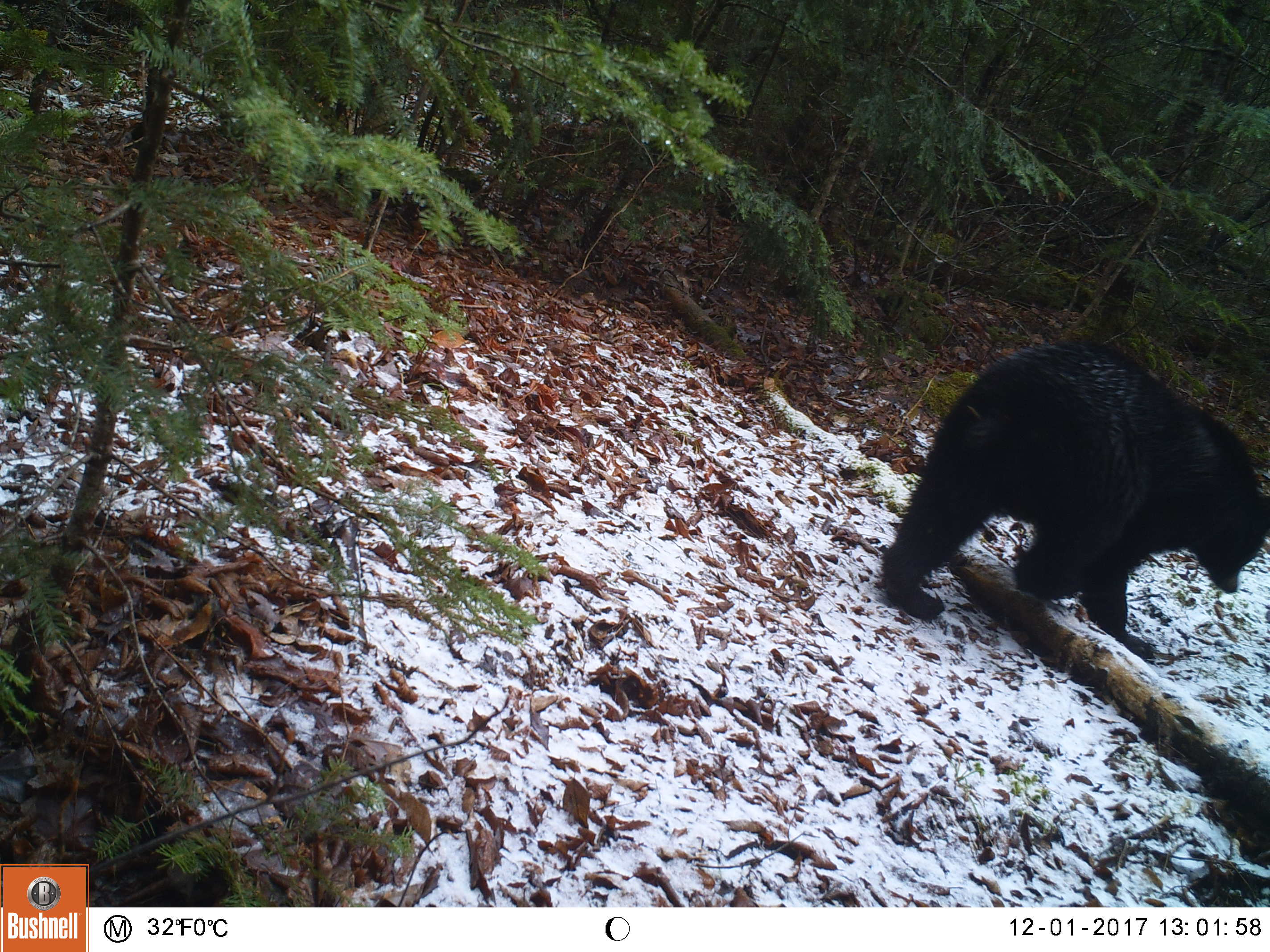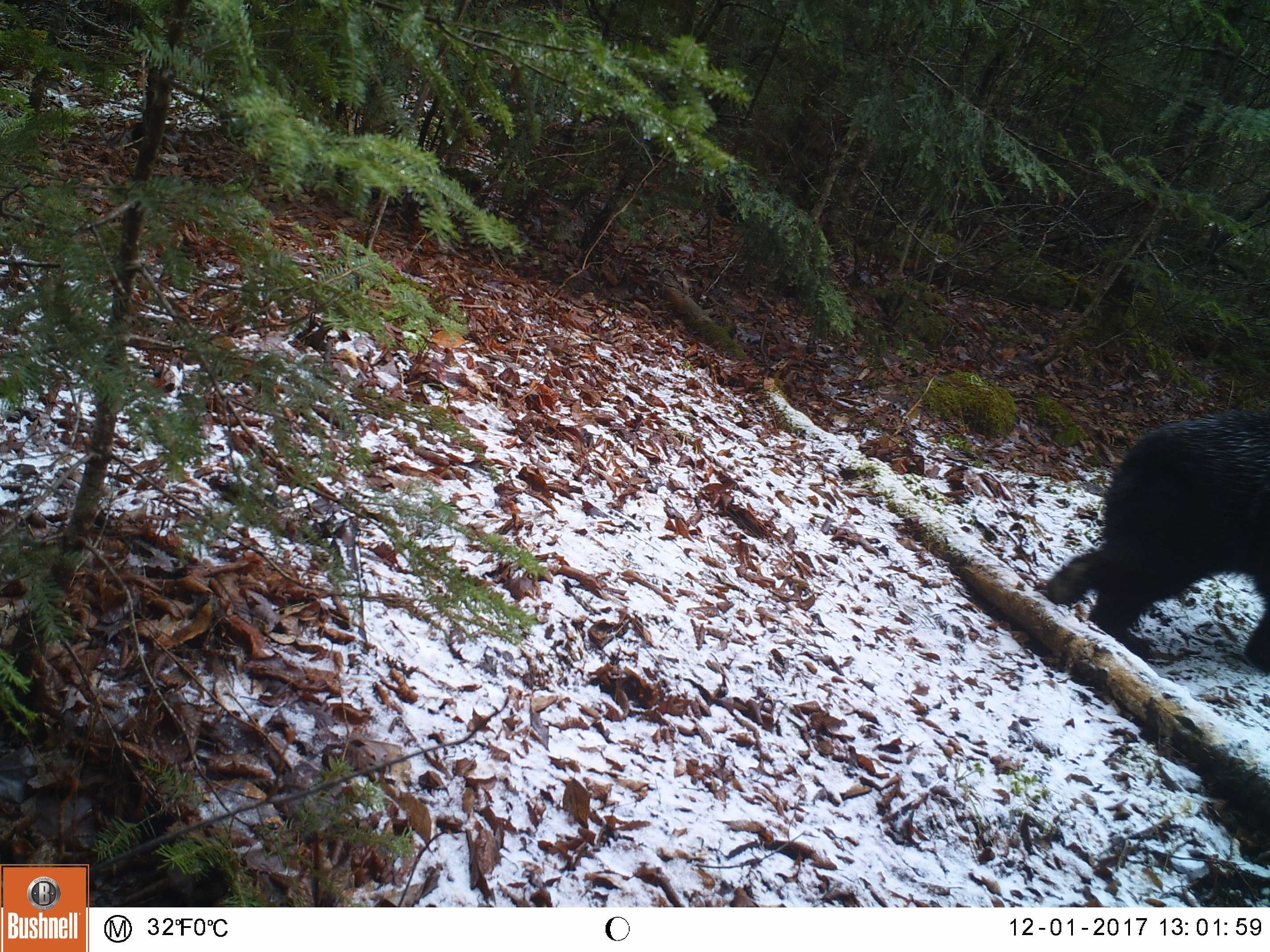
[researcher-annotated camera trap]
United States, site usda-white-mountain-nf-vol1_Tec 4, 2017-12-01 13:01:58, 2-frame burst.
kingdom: Animalia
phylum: Chordata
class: Mammalia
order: Carnivora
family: Ursidae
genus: Ursus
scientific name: Ursus americanus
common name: black bear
Black bear (Ursus americanus).